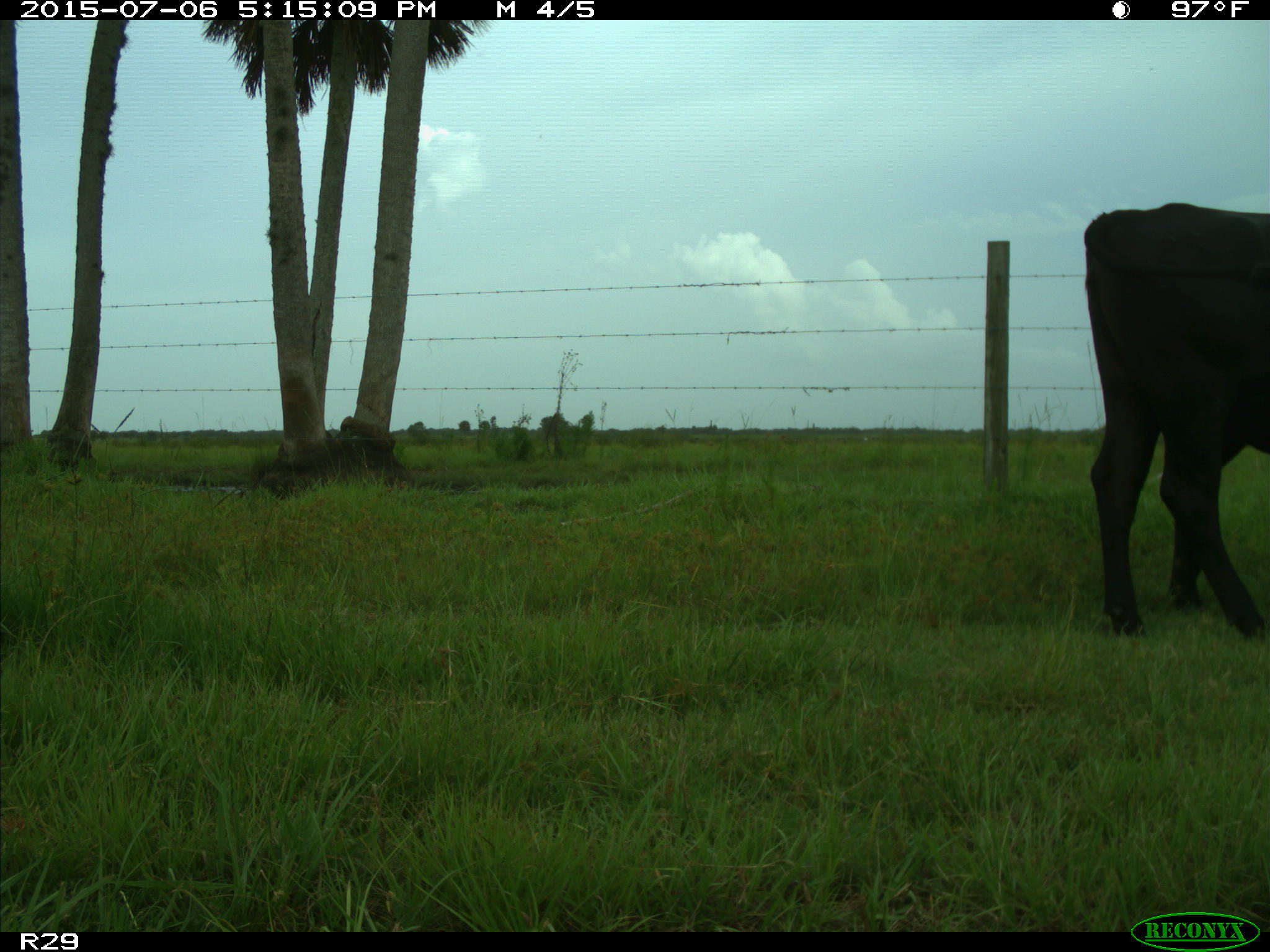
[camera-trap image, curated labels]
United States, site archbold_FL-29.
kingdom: Animalia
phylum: Chordata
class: Mammalia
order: Artiodactyla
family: Bovidae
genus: Bos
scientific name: Bos taurus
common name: domestic cow